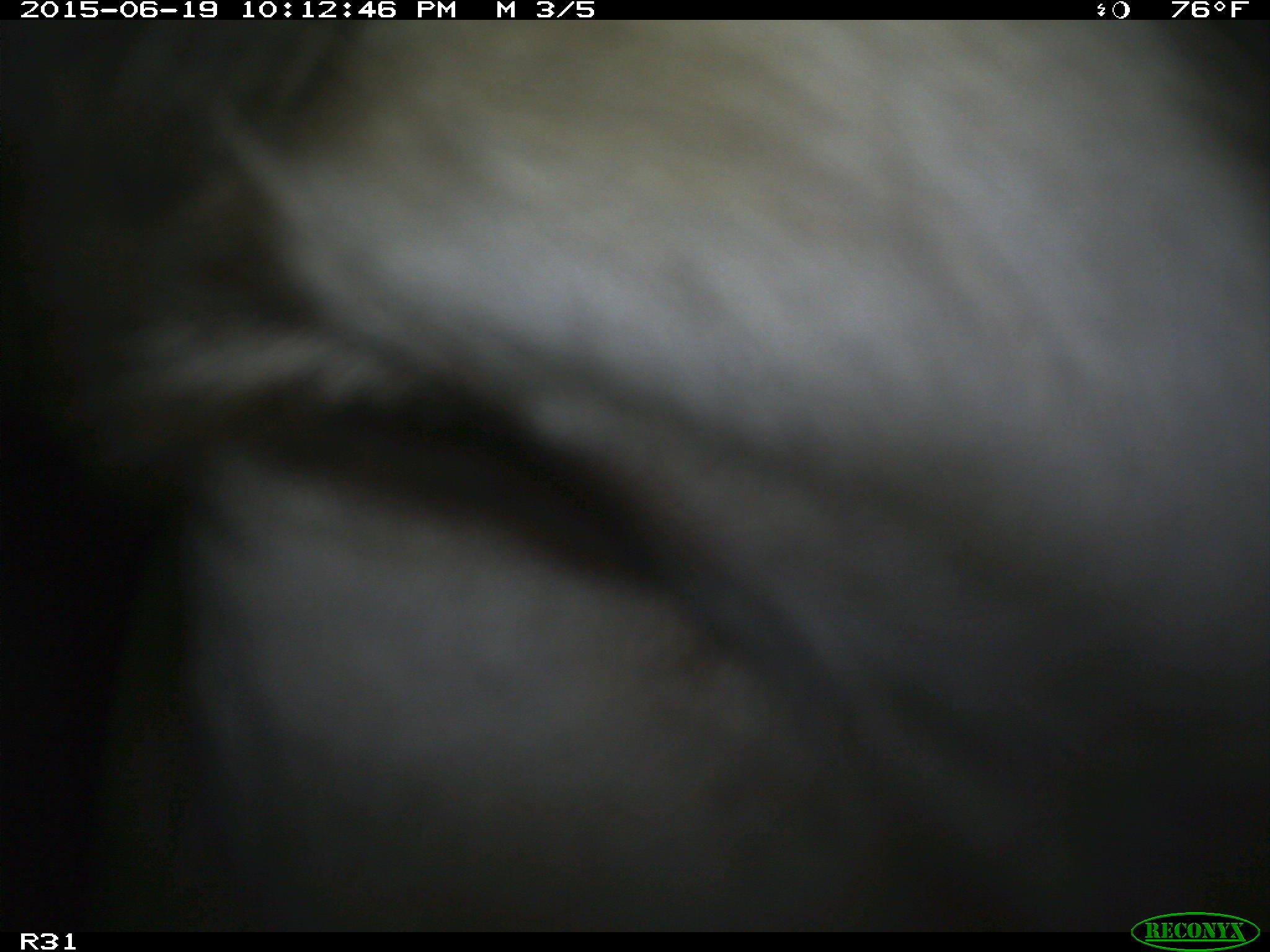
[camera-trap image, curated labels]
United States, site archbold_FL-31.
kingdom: Animalia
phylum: Chordata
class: Mammalia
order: Artiodactyla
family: Bovidae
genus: Bos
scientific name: Bos taurus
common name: domestic cow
Bos taurus (domestic cow).